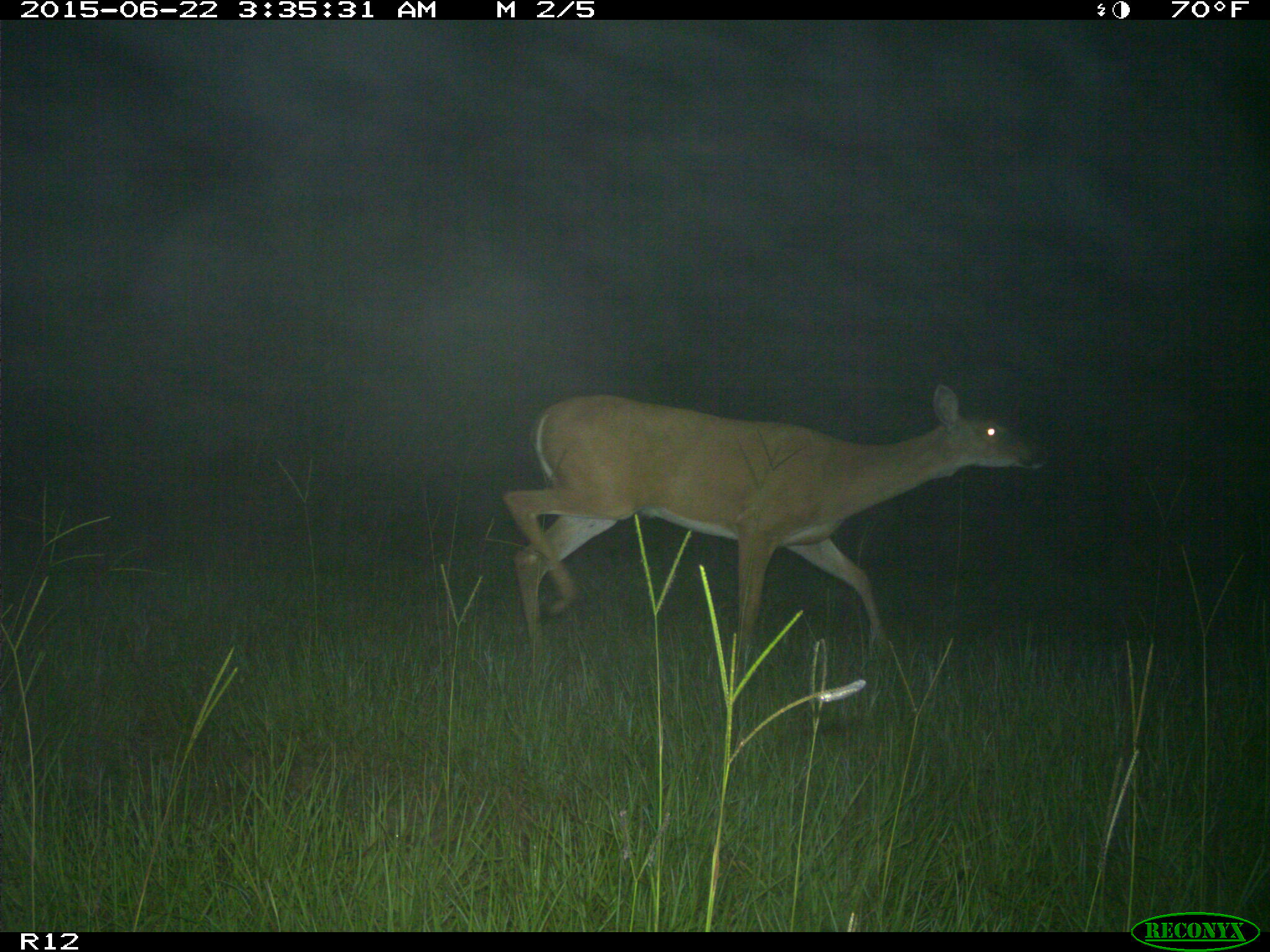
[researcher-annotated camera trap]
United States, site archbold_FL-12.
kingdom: Animalia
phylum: Chordata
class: Mammalia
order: Artiodactyla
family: Cervidae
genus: Odocoileus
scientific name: Odocoileus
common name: deer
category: unidentified deer